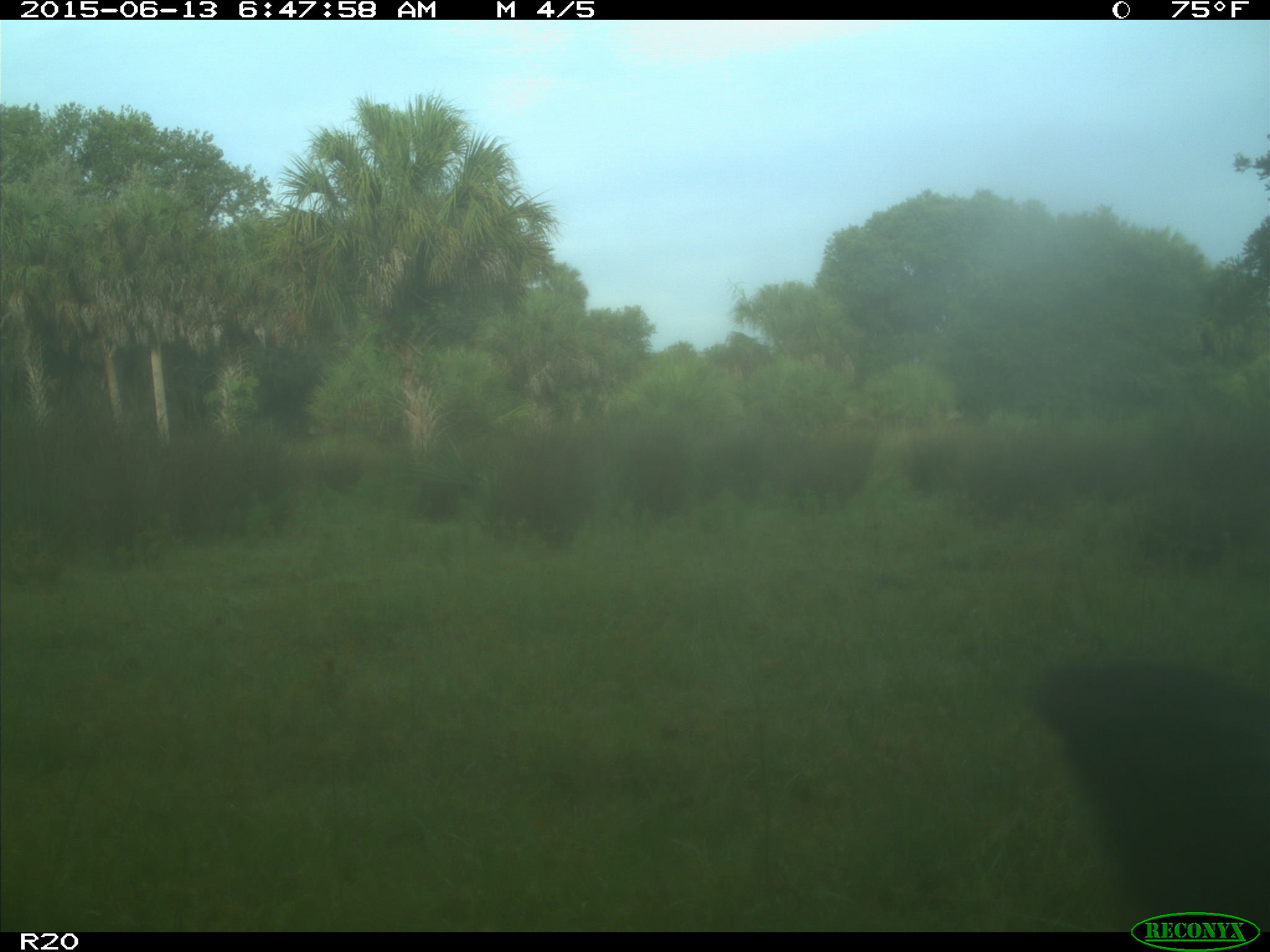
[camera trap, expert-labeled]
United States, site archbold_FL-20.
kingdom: Animalia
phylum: Chordata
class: Mammalia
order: Artiodactyla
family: Bovidae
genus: Bos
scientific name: Bos taurus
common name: domestic cow